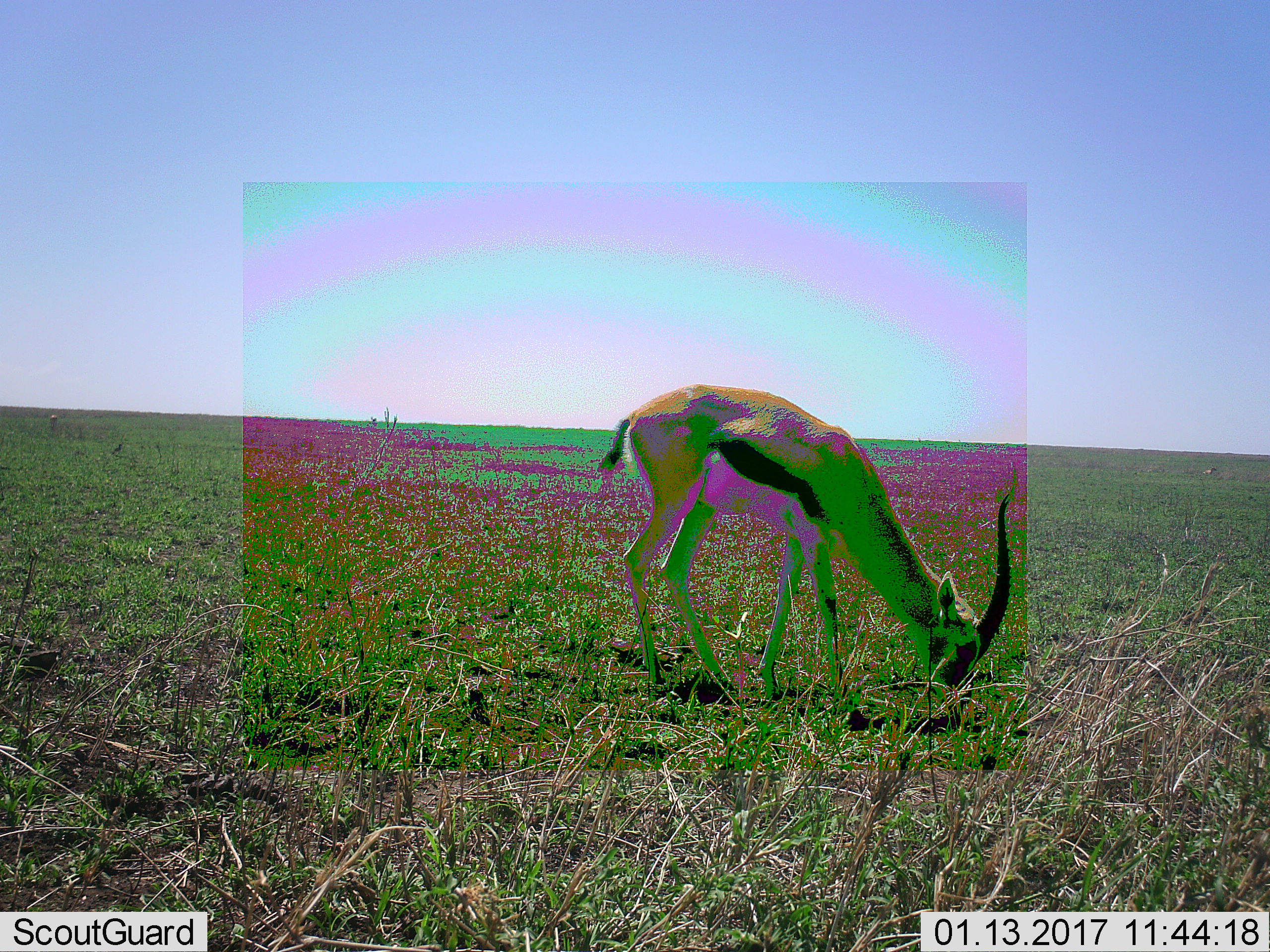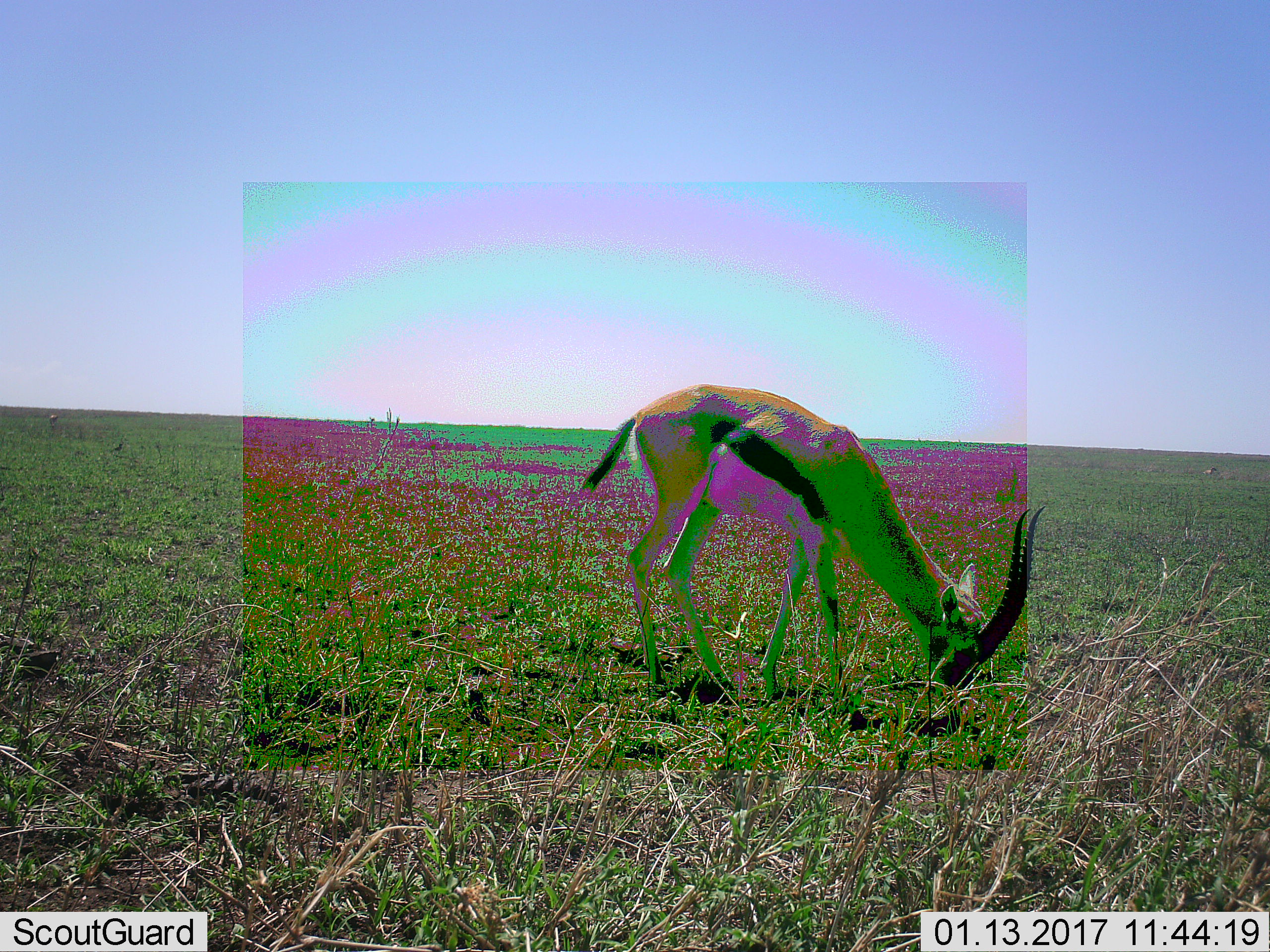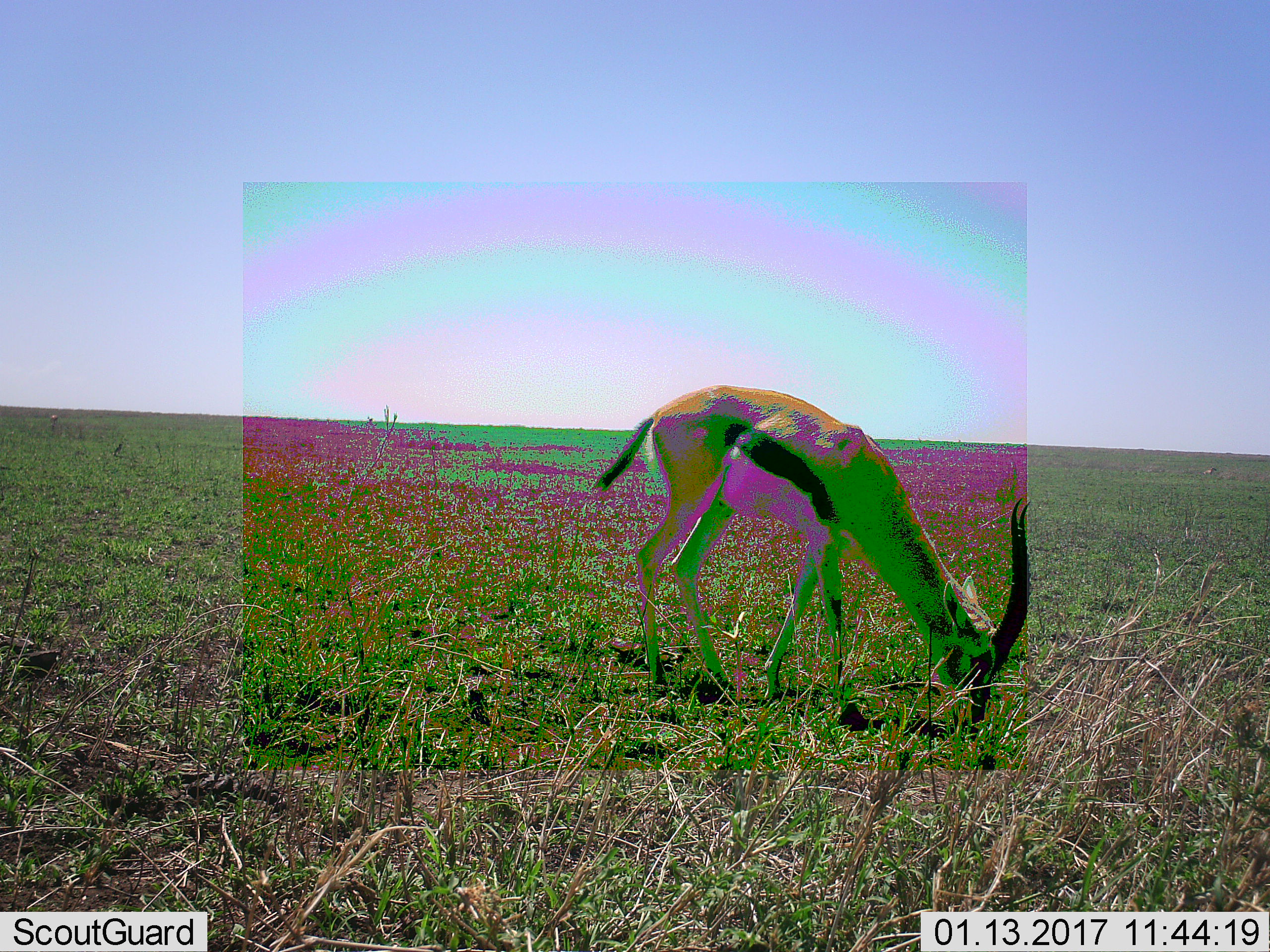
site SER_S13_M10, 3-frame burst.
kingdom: Animalia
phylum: Chordata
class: Mammalia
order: Artiodactyla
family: Bovidae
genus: Eudorcas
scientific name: Eudorcas thomsonii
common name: thomson's gazelle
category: gazellethomsons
Gazellethomsons (thomson's gazelle) (Eudorcas thomsonii), count 1. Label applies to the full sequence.